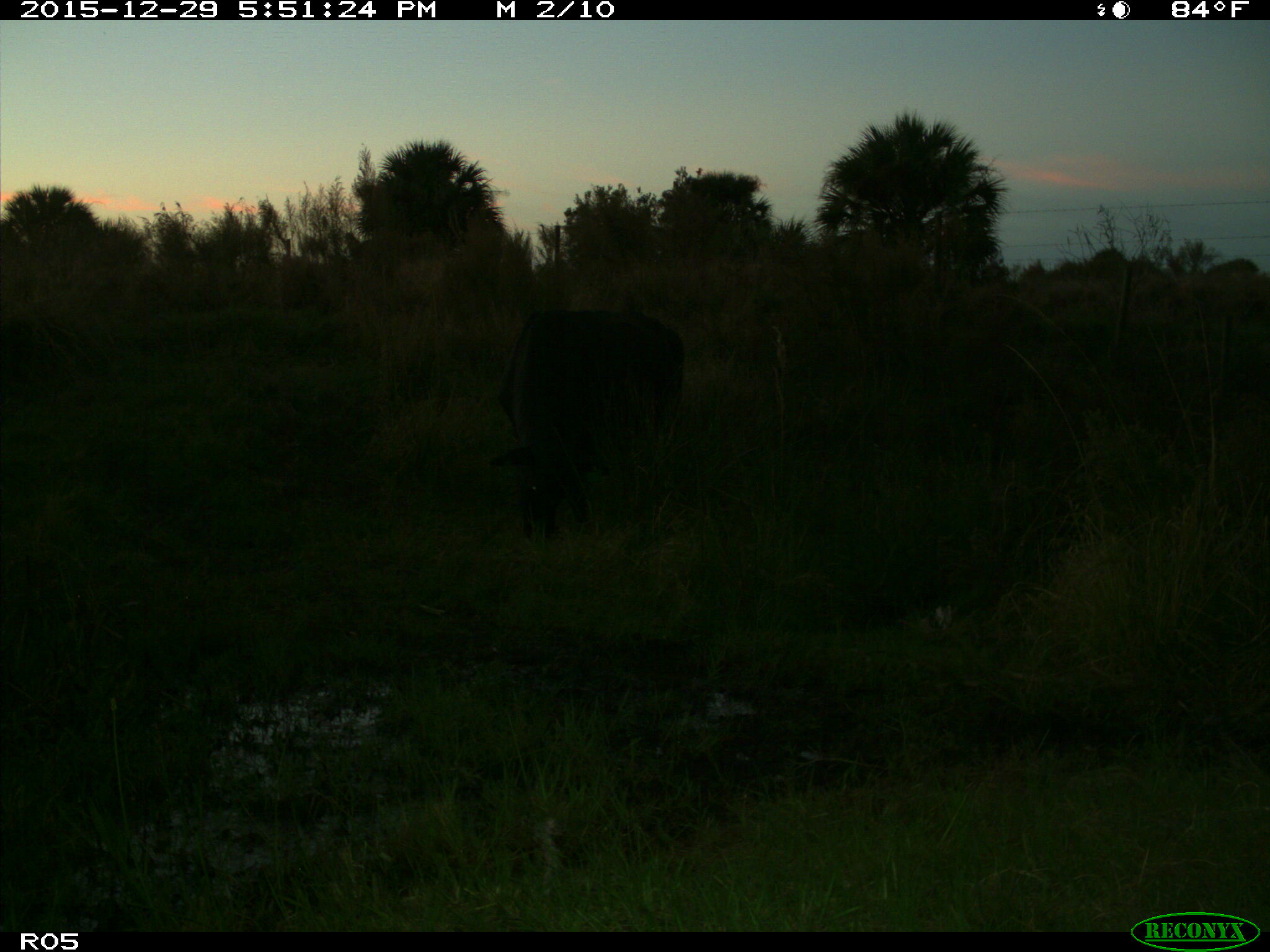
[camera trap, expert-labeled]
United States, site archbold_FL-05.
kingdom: Animalia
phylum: Chordata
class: Mammalia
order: Artiodactyla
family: Bovidae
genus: Bos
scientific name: Bos taurus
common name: domestic cow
Bos taurus (domestic cow).